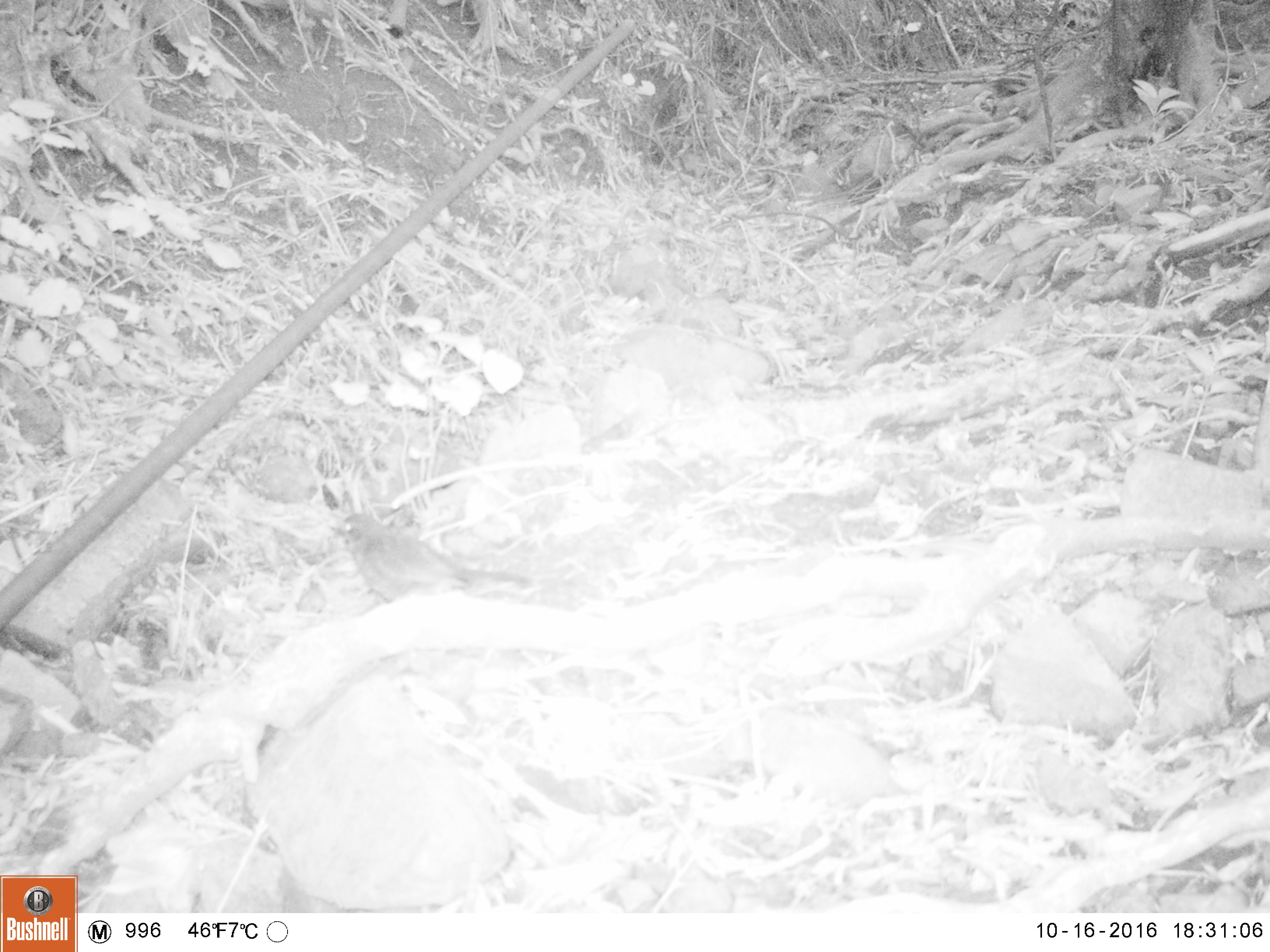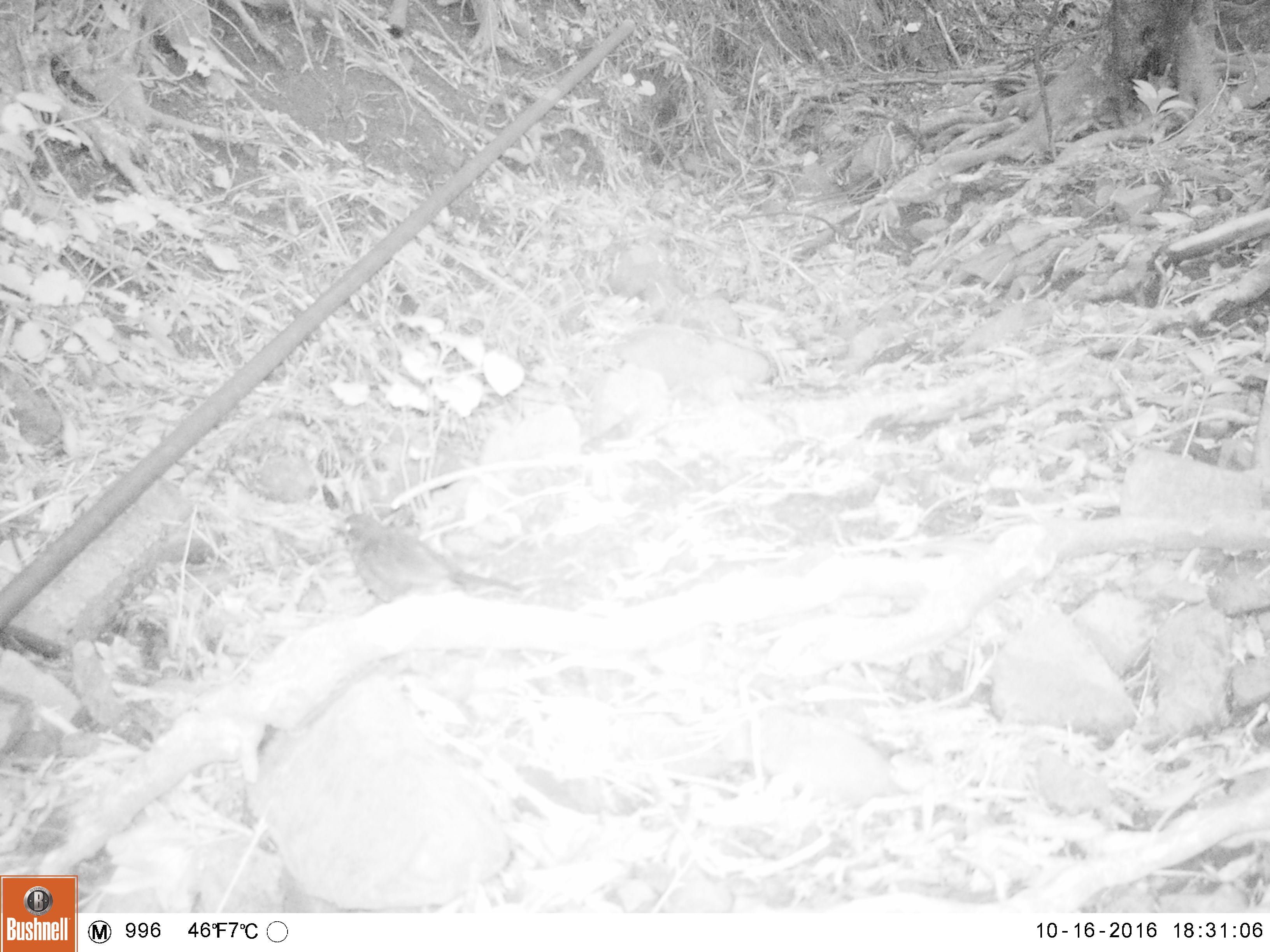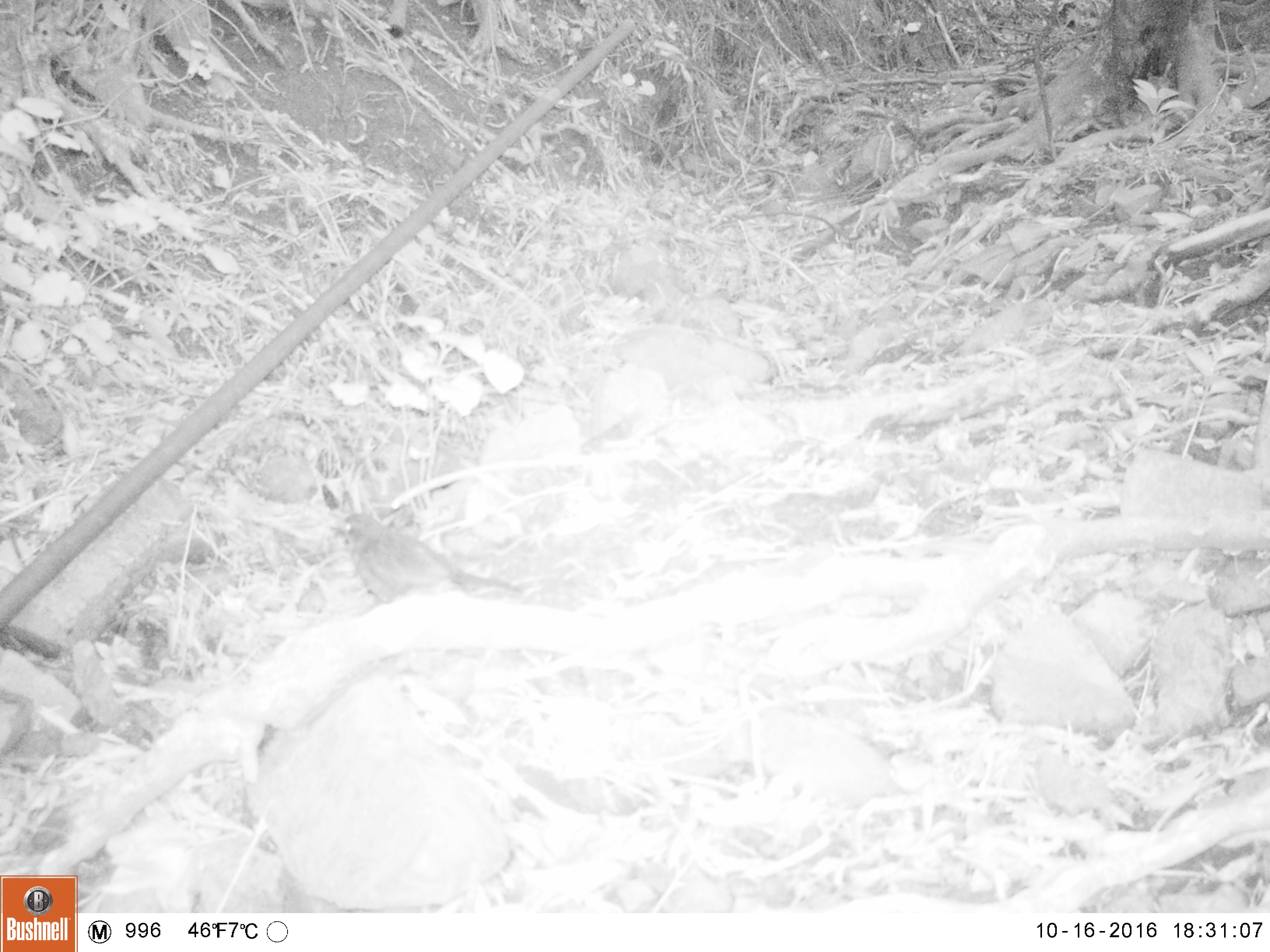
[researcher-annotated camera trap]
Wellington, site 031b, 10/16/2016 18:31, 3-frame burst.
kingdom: Animalia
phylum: Chordata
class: Aves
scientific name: Aves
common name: bird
Bird (Aves).